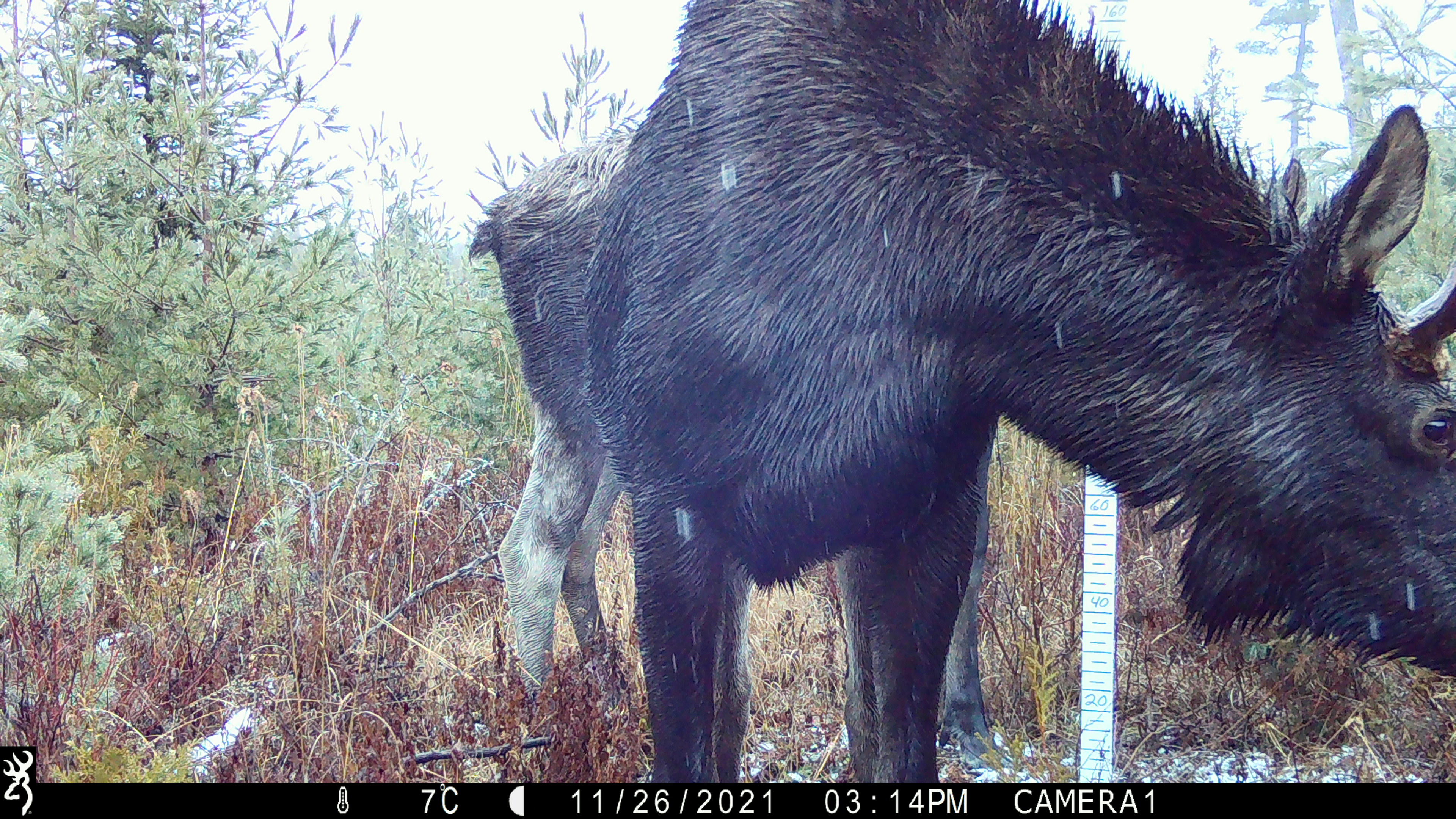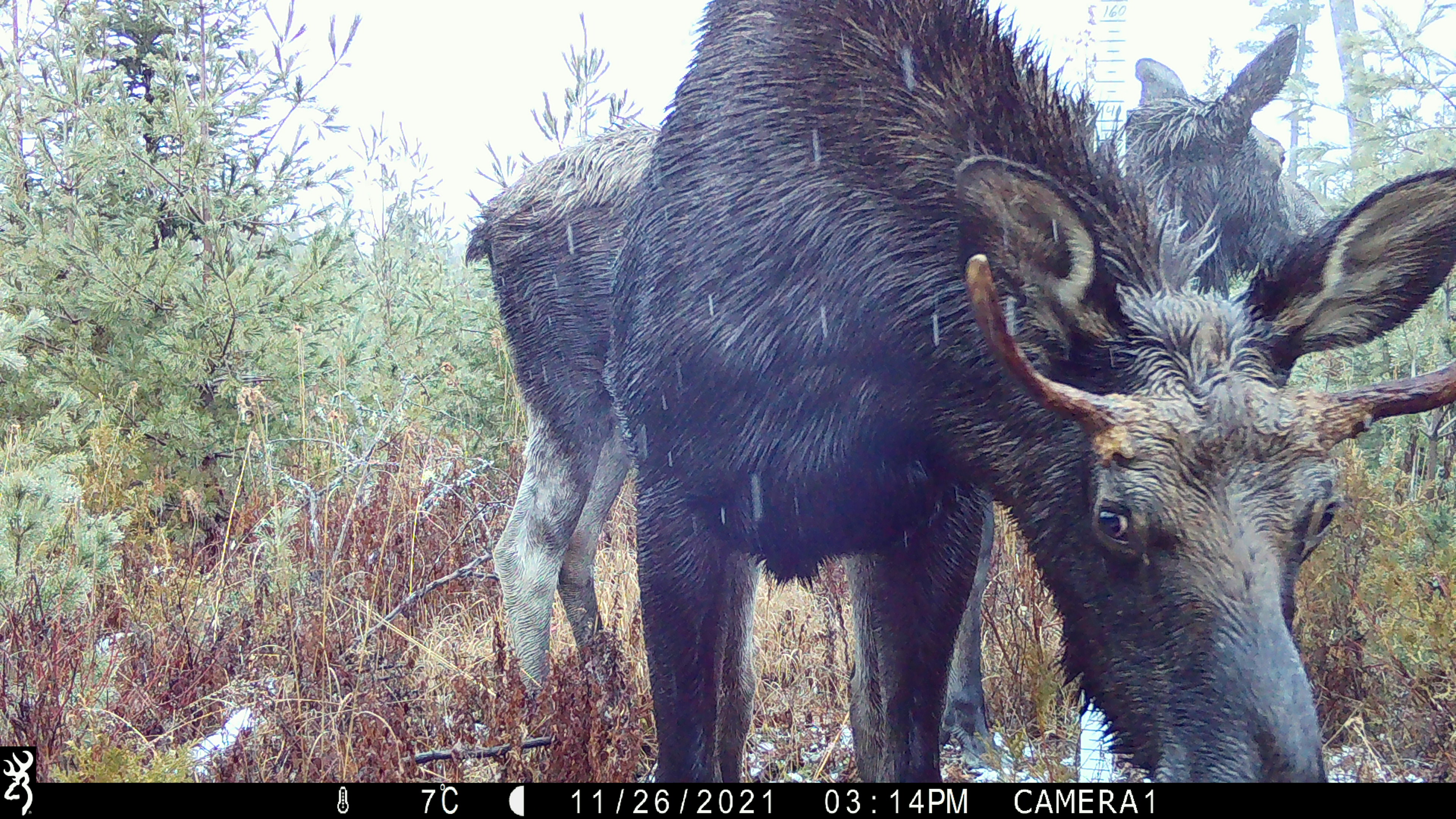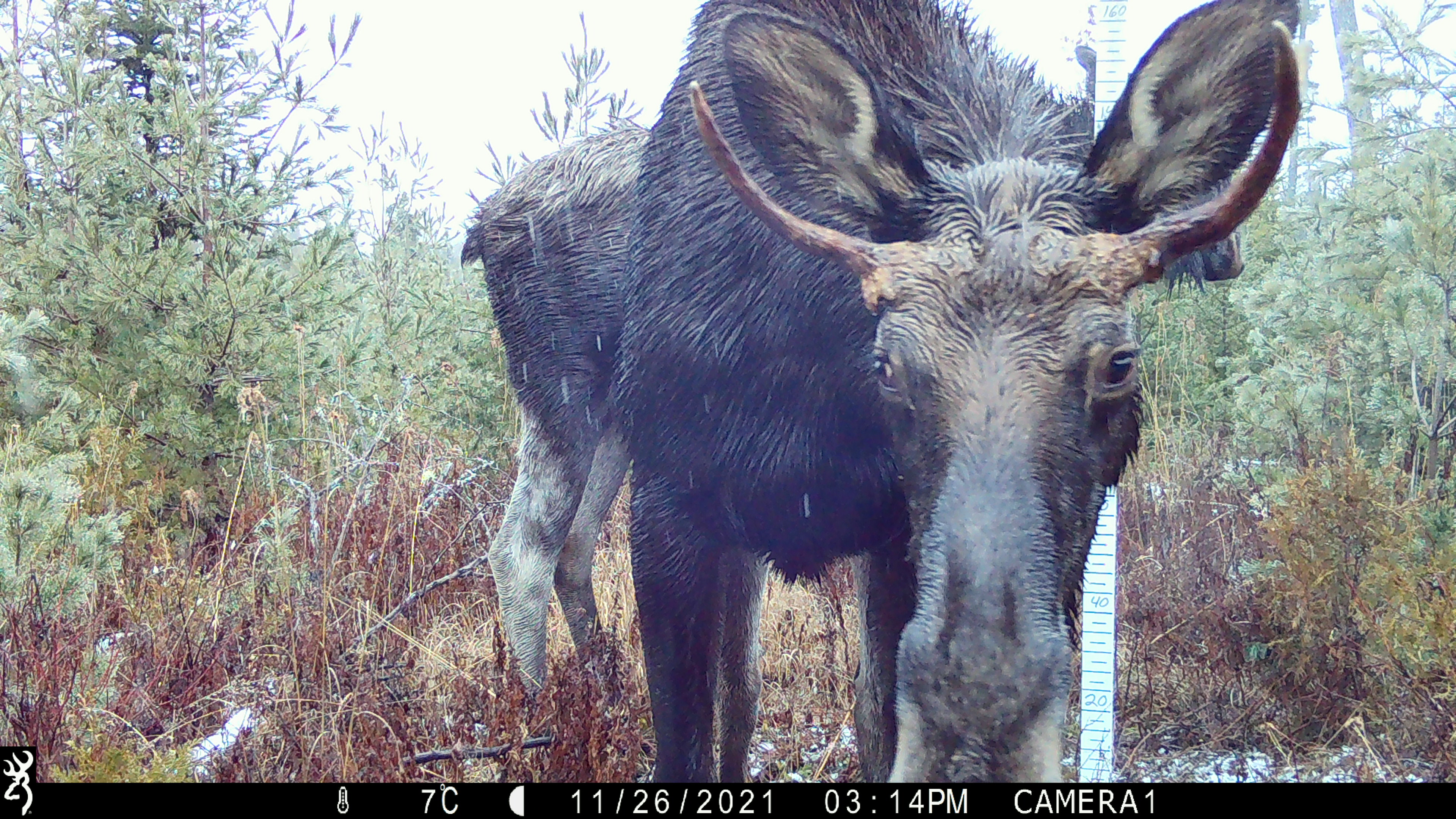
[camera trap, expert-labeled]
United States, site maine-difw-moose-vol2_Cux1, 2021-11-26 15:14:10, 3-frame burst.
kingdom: Animalia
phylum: Chordata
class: Mammalia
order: Artiodactyla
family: Cervidae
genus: Alces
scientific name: Alces alces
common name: moose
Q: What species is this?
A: Moose (Alces alces).